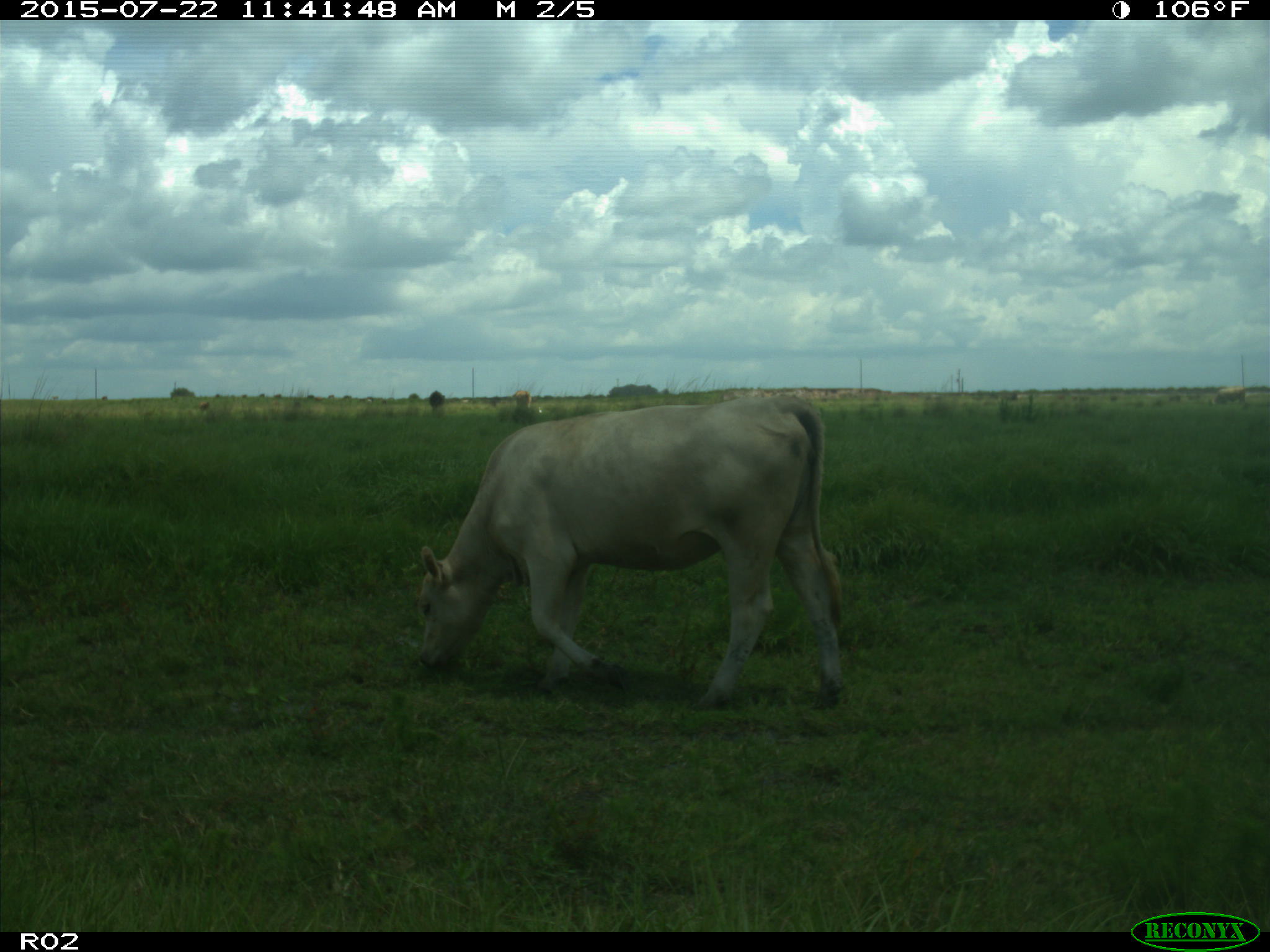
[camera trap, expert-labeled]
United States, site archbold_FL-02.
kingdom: Animalia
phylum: Chordata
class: Mammalia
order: Artiodactyla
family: Bovidae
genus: Bos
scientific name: Bos taurus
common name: domestic cow